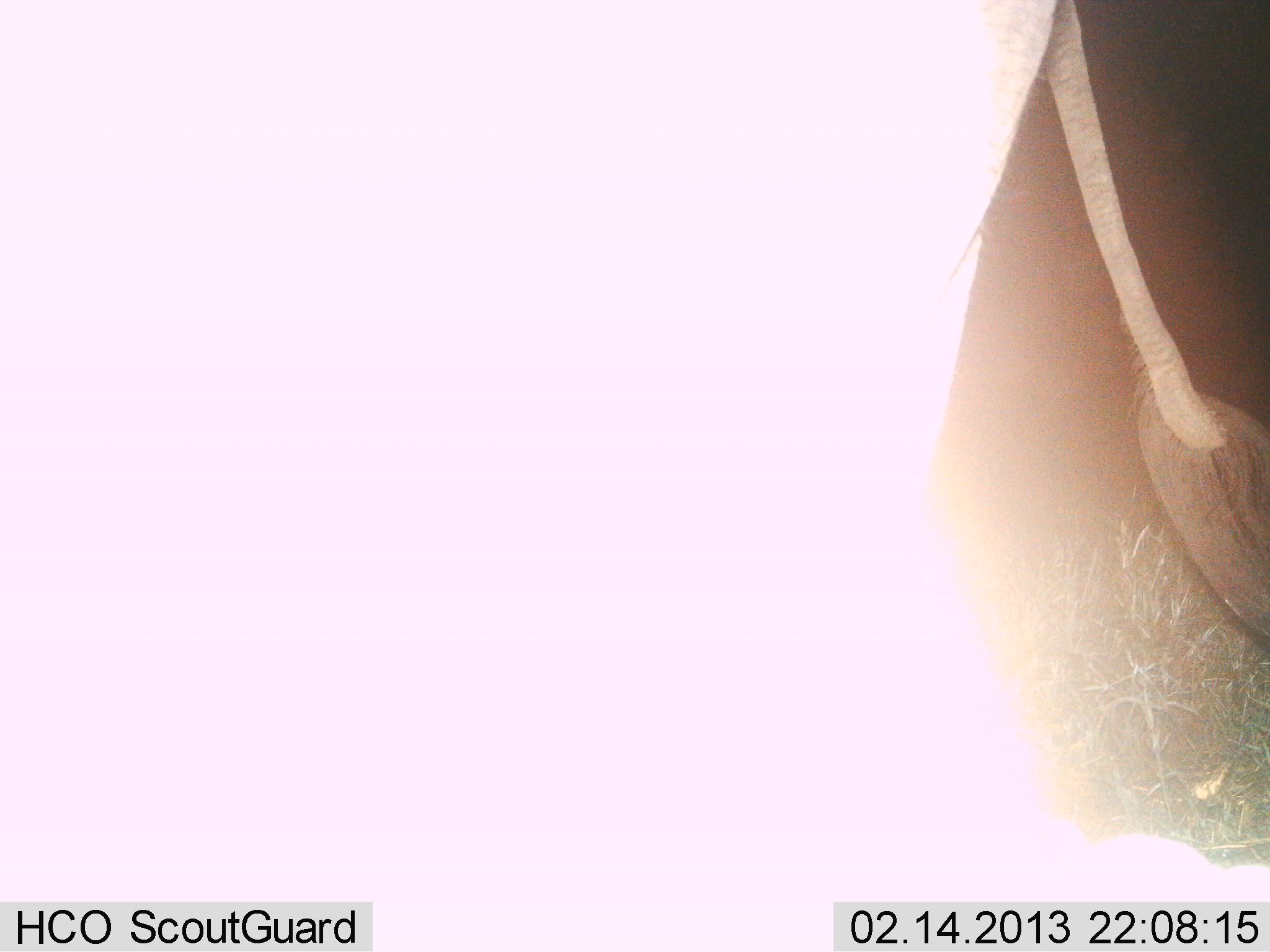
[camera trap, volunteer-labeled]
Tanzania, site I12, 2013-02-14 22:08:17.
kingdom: Animalia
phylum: Chordata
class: Mammalia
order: Proboscidea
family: Elephantidae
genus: Loxodonta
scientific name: Loxodonta africana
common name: african bush elephant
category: elephant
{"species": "elephant (african bush elephant) (Loxodonta africana)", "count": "1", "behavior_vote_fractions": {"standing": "72%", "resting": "0%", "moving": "24%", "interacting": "4%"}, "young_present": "0%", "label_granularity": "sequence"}